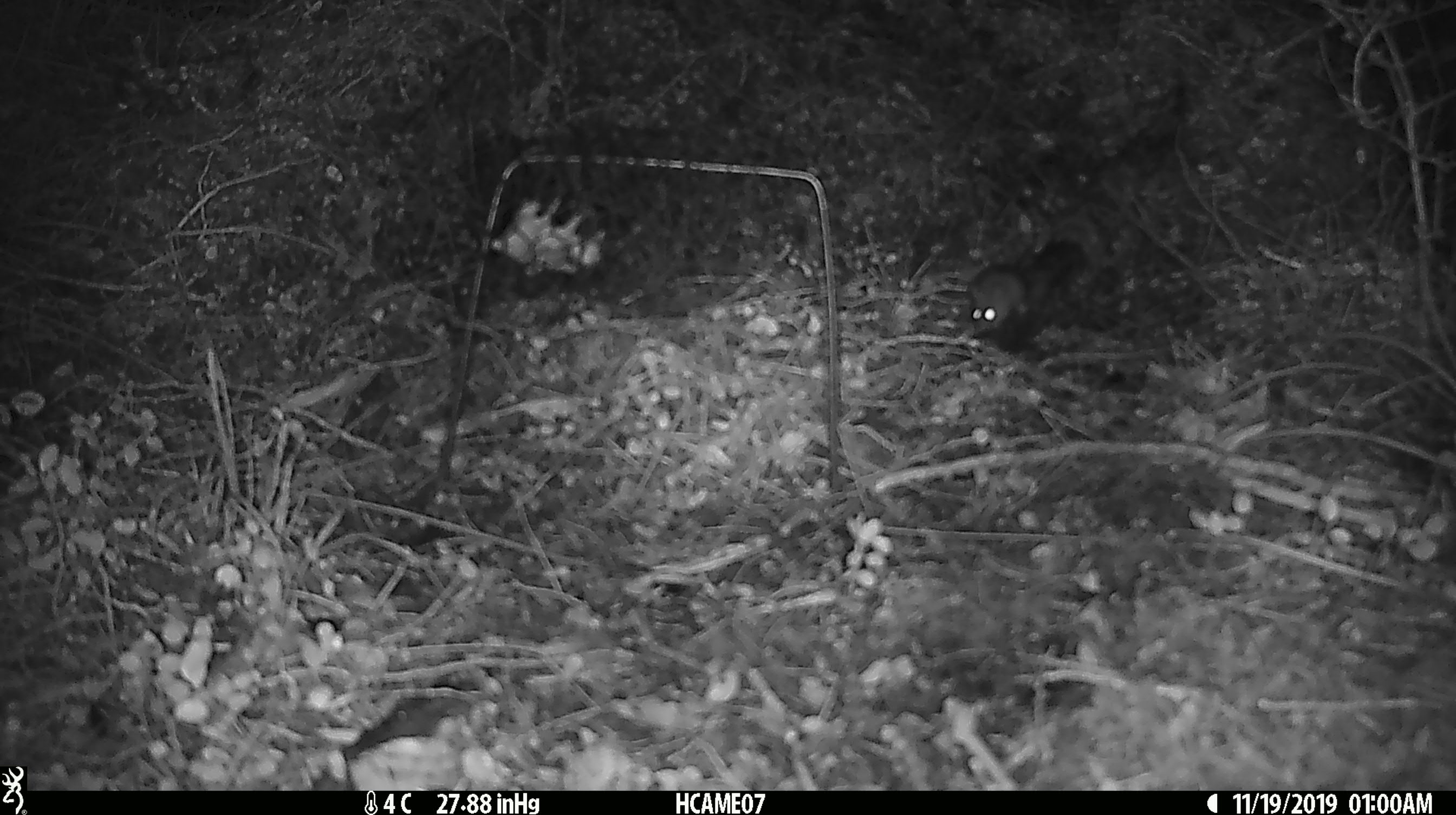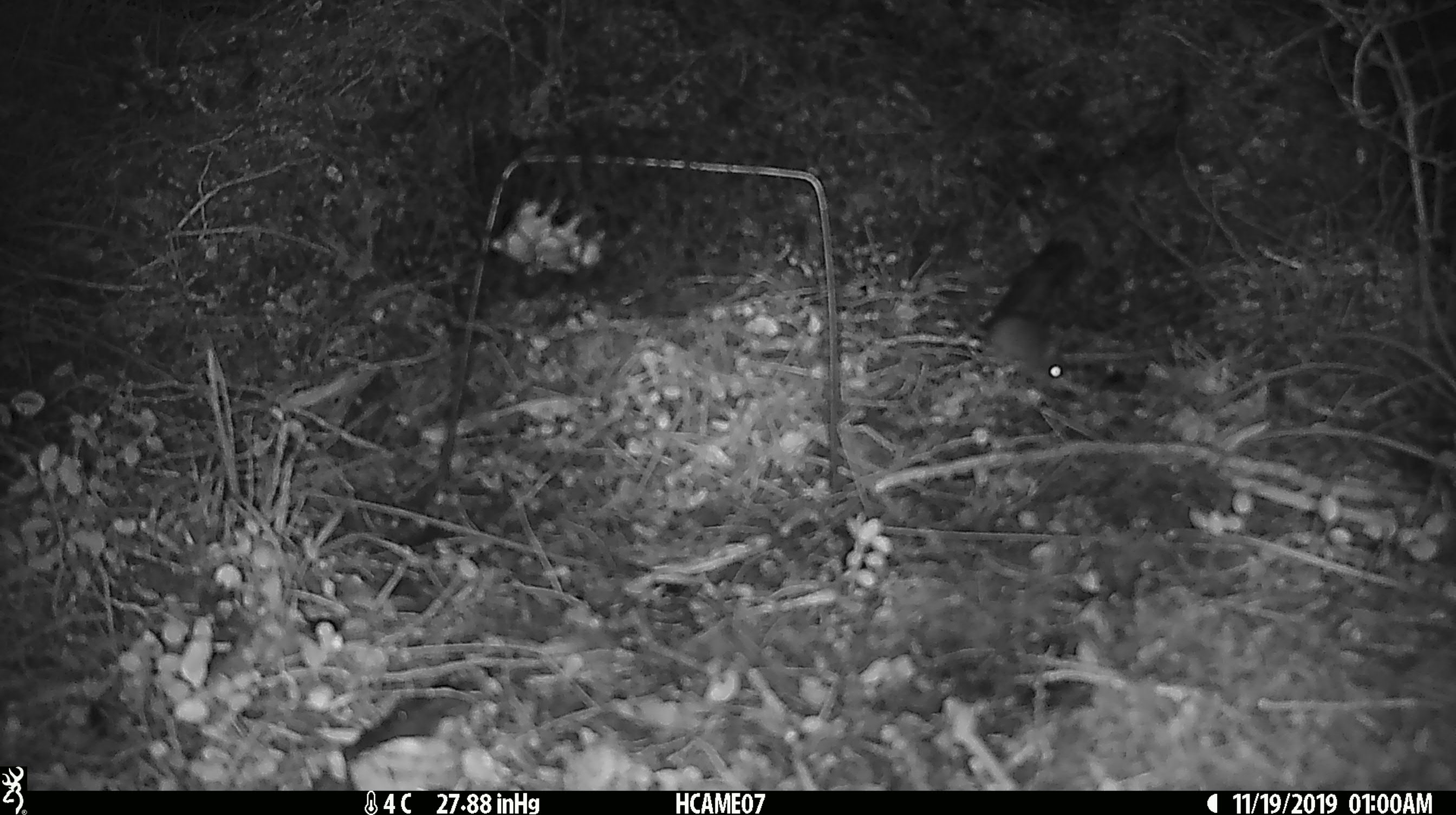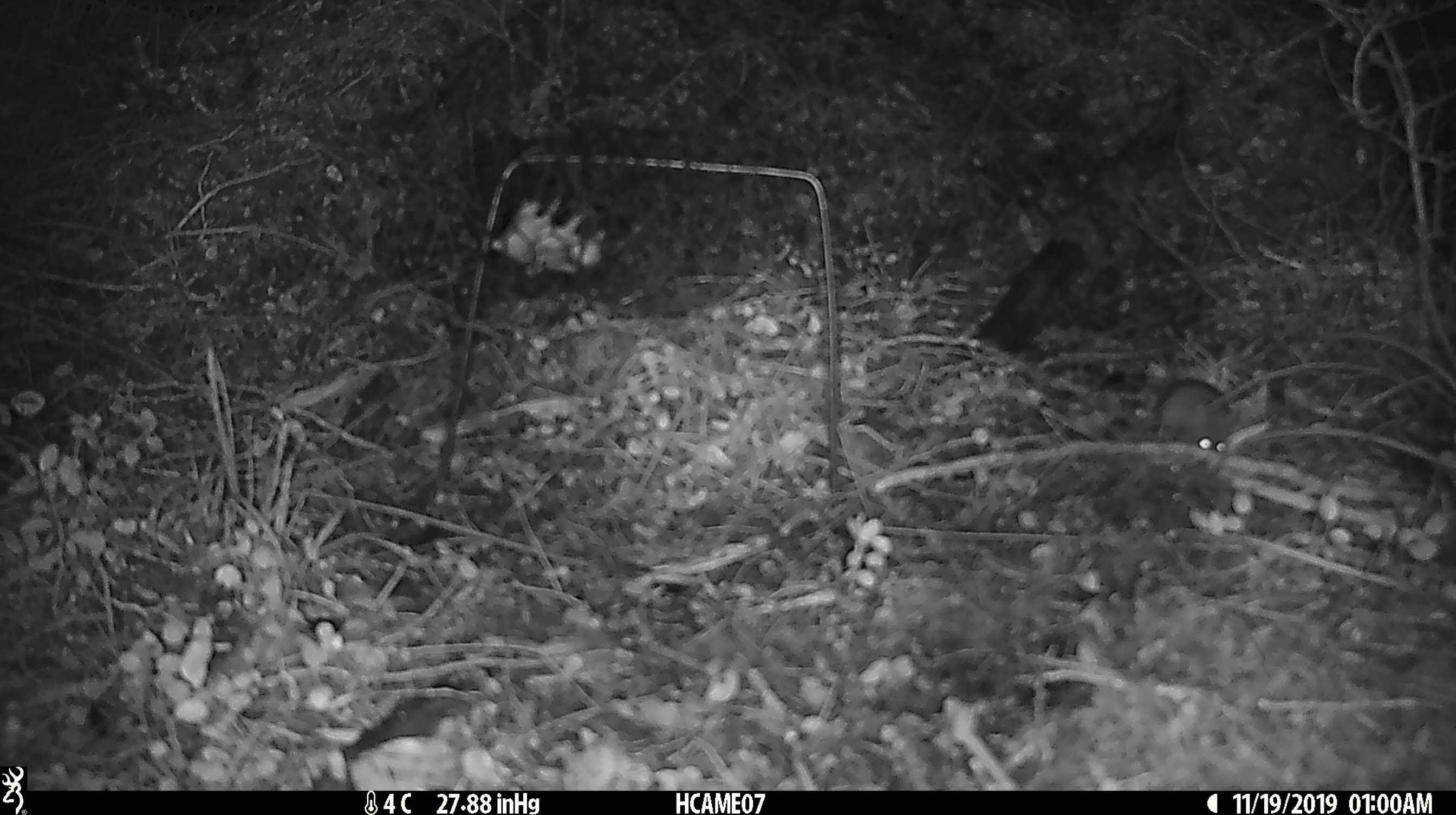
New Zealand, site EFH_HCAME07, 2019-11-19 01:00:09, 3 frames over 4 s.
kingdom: Animalia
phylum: Chordata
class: Mammalia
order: Rodentia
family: Muridae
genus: Mus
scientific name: Mus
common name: mouse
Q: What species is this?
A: Mouse (Mus).